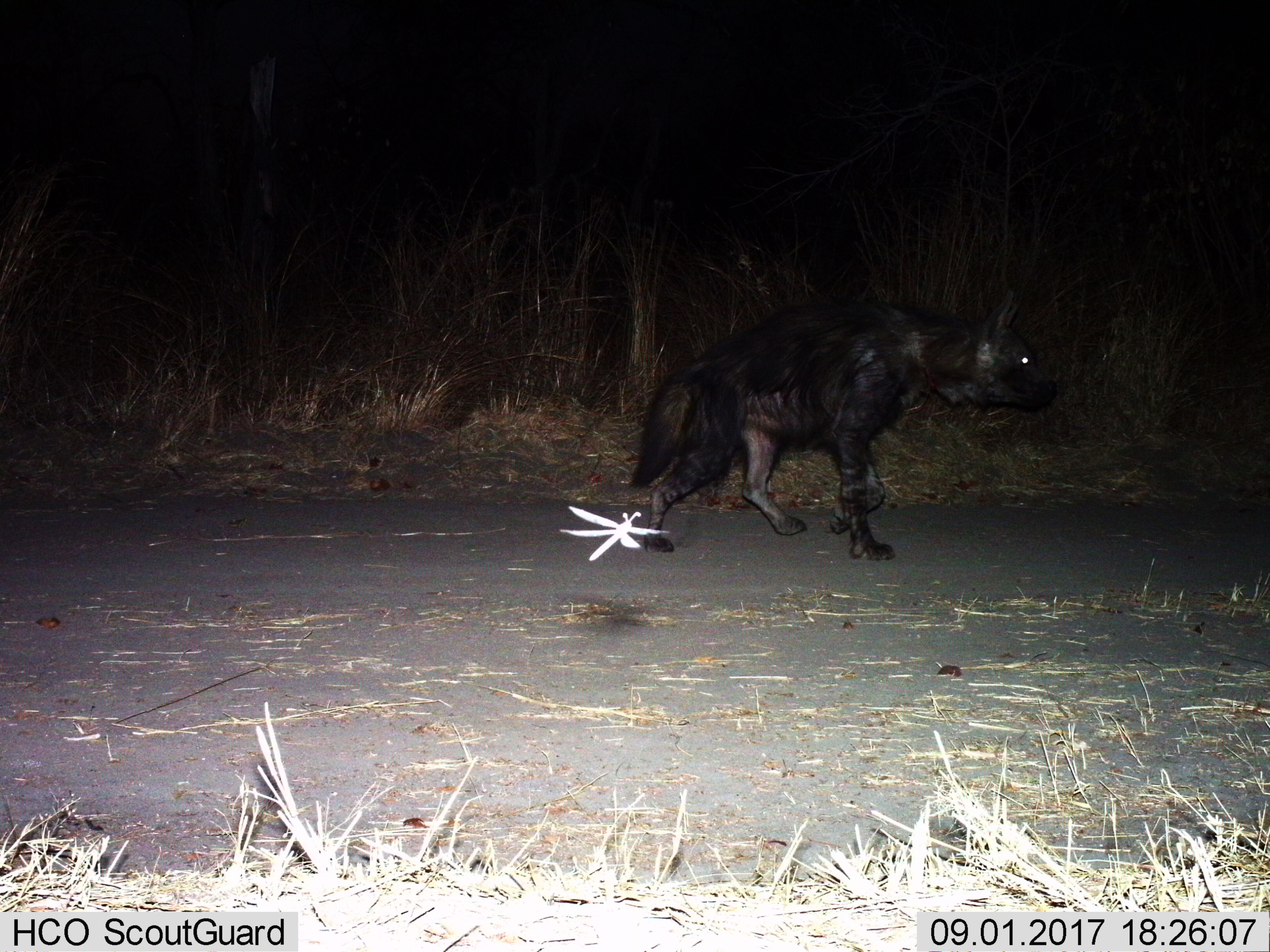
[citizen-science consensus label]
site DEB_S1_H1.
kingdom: Animalia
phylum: Chordata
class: Mammalia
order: Carnivora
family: Hyaenidae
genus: Parahyaena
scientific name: Parahyaena brunnea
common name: brown hyena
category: hyenabrown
Hyenabrown (brown hyena) (Parahyaena brunnea), count 1. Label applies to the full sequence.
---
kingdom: Animalia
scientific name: Animalia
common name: insect, spider, or scorpion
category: insectspiderscorpion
Insectspiderscorpion (insect, spider, or scorpion) (Animalia), count 1. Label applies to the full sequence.